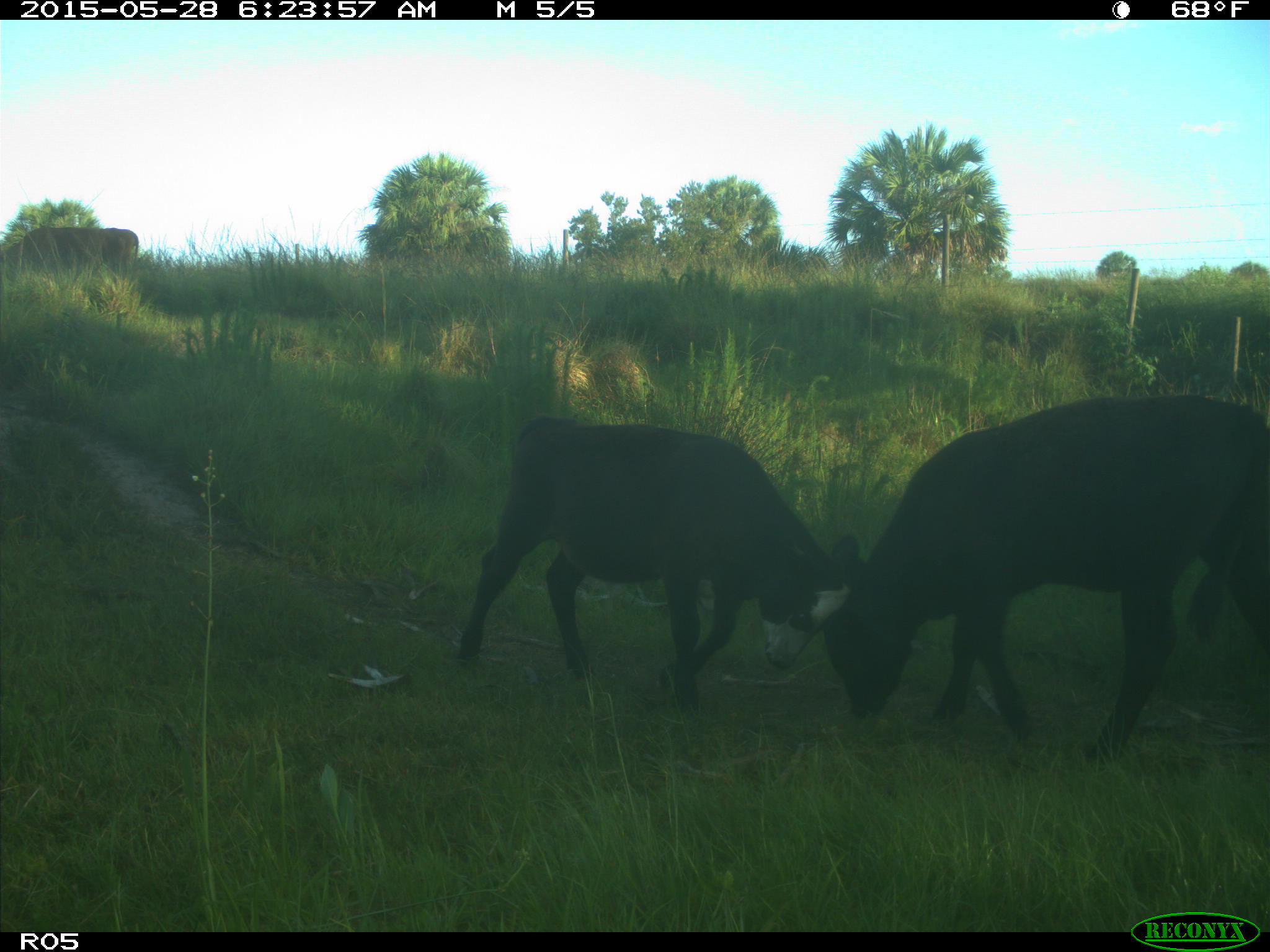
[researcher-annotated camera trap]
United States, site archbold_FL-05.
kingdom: Animalia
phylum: Chordata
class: Mammalia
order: Artiodactyla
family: Bovidae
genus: Bos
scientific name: Bos taurus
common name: domestic cow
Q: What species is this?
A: Bos taurus (domestic cow).